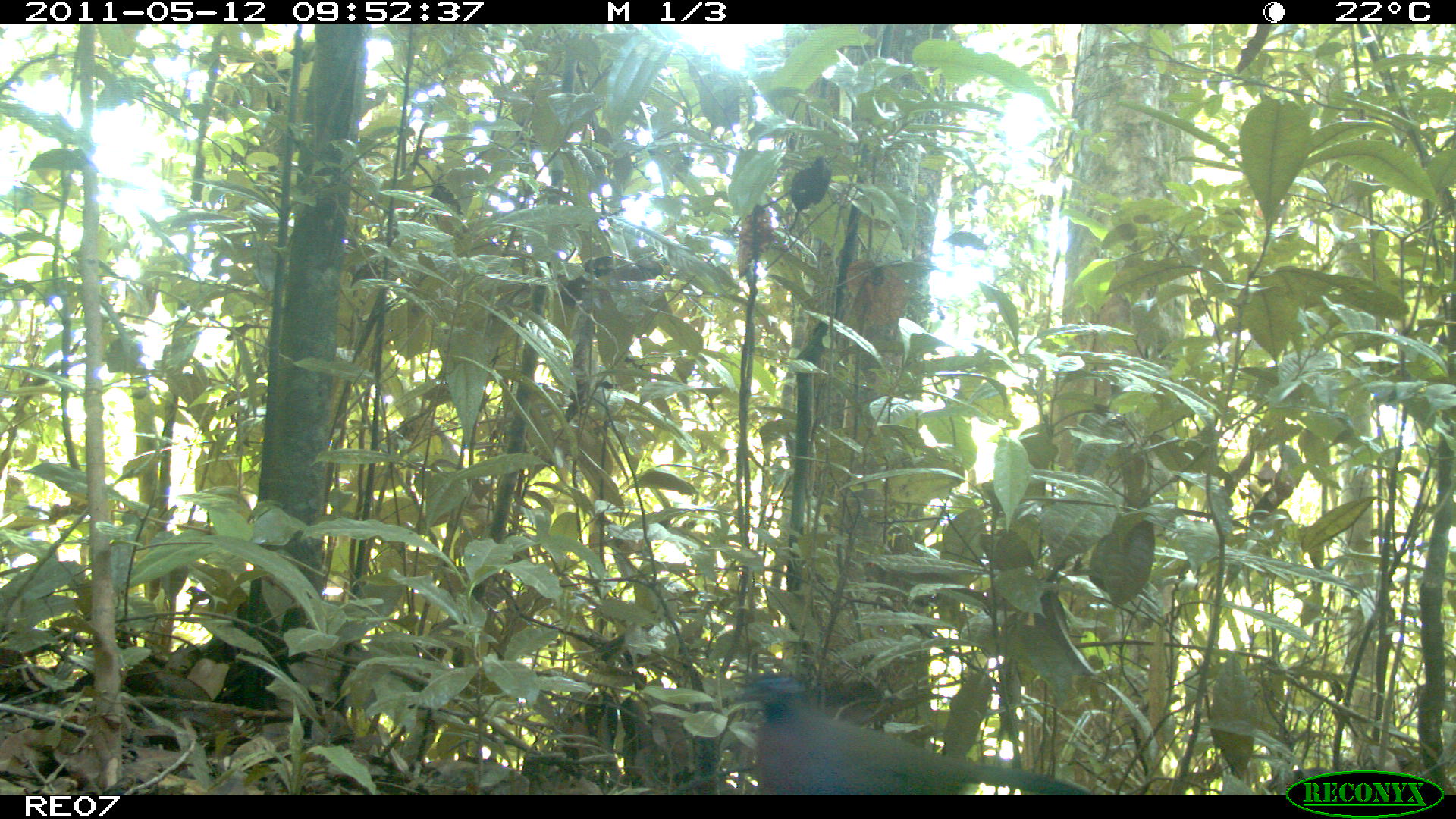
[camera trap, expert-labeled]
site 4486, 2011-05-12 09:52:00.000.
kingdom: Animalia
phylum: Chordata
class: Aves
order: Cuculiformes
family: Cuculidae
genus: Coua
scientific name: Coua serriana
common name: red-breasted coua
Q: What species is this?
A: Coua serriana (red-breasted coua).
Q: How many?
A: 1.